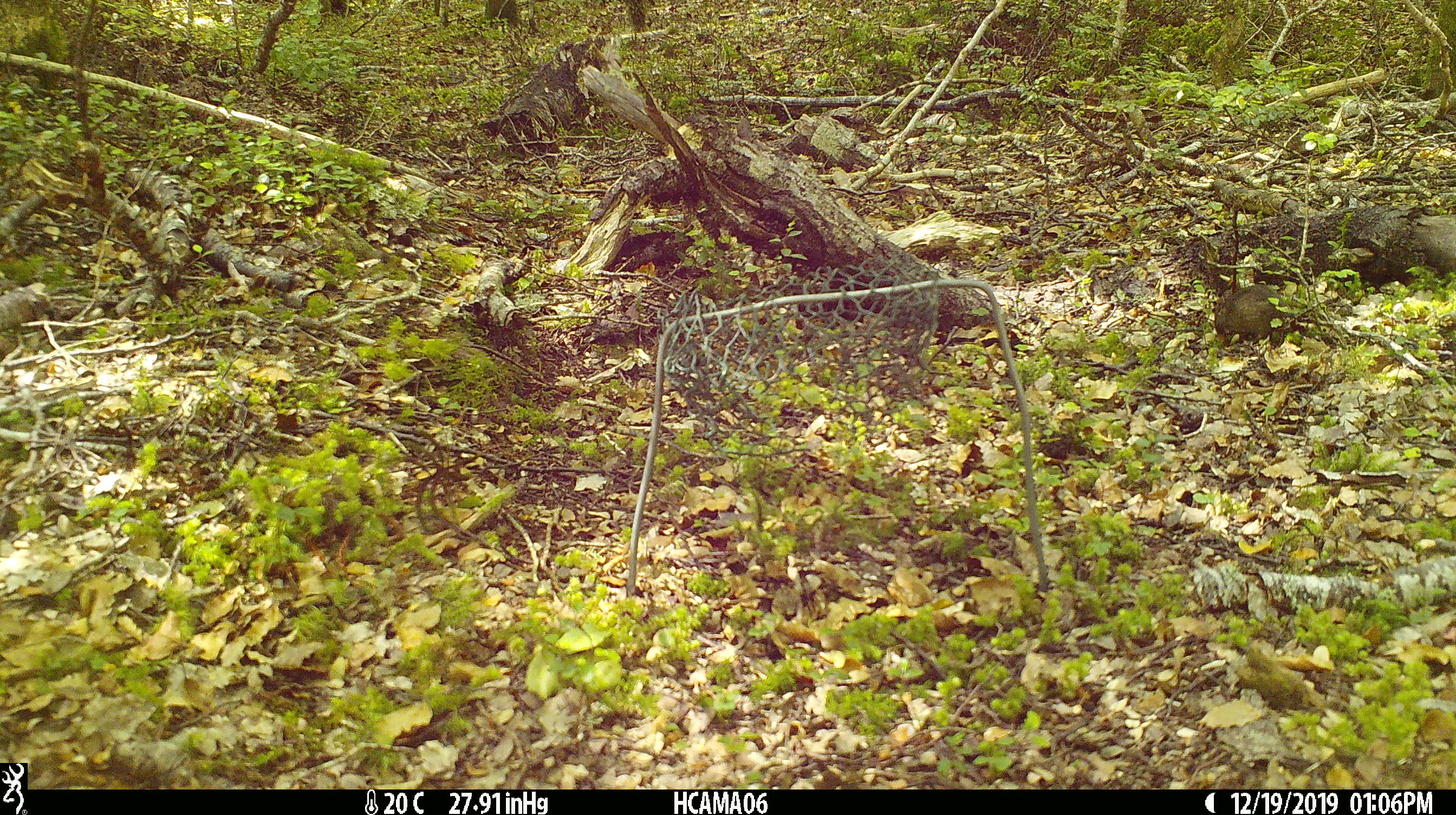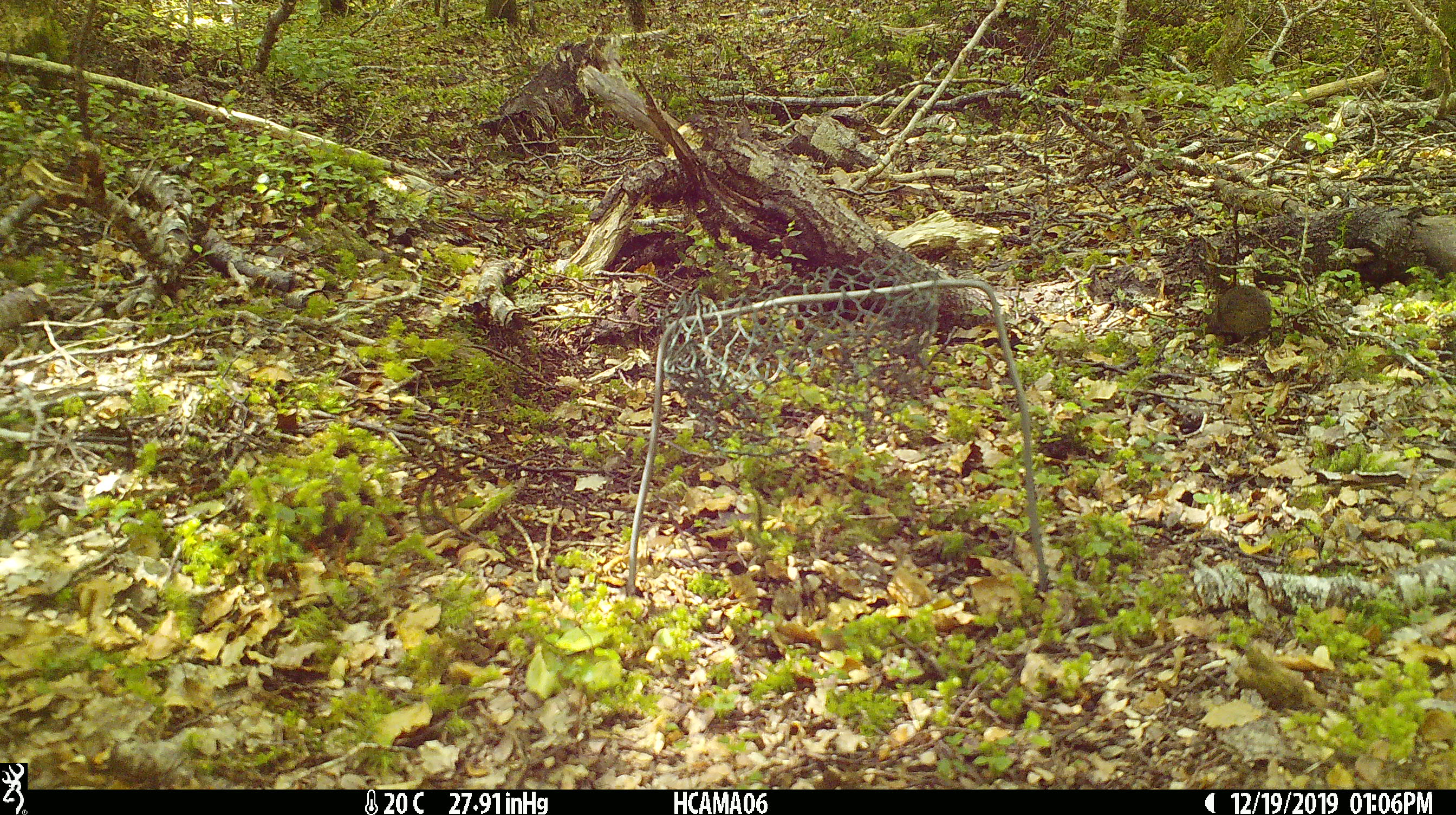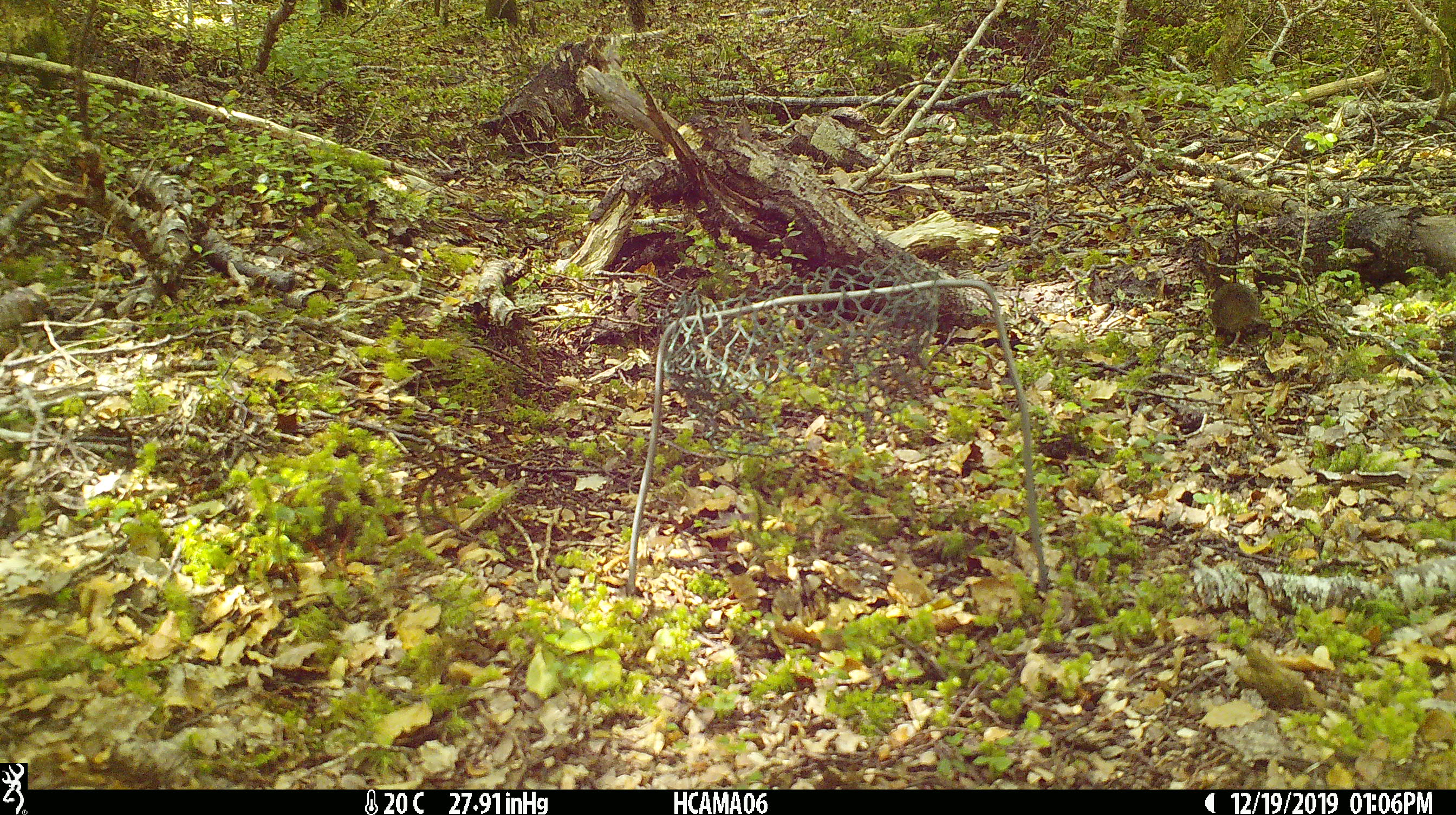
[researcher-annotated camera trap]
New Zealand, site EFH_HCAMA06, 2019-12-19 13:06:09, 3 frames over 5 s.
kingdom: Animalia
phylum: Chordata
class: Mammalia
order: Rodentia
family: Muridae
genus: Mus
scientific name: Mus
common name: mouse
Mouse (Mus).